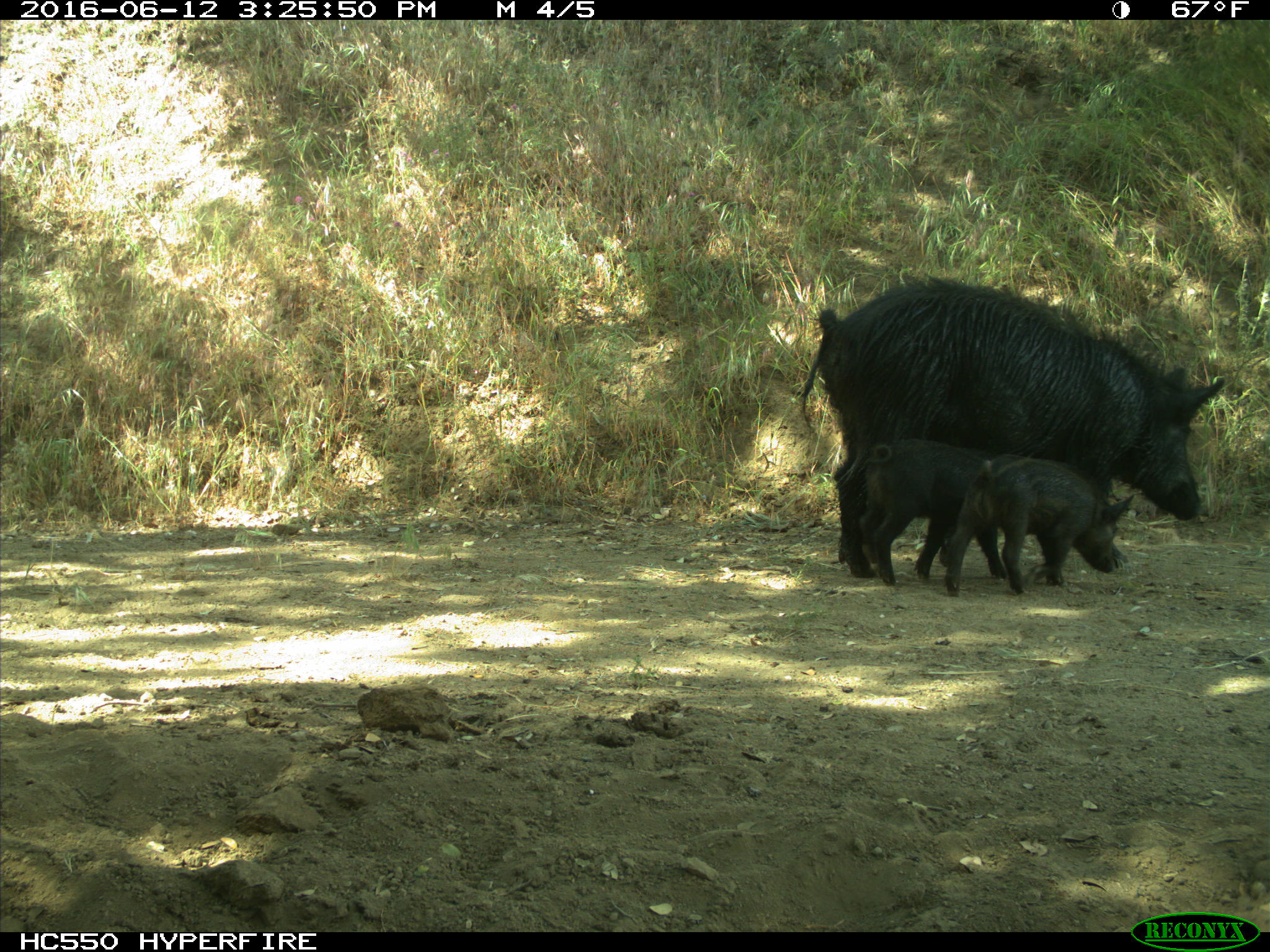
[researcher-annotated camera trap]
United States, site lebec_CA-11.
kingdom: Animalia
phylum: Chordata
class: Mammalia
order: Artiodactyla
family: Suidae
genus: Sus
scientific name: Sus scrofa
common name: wild boar